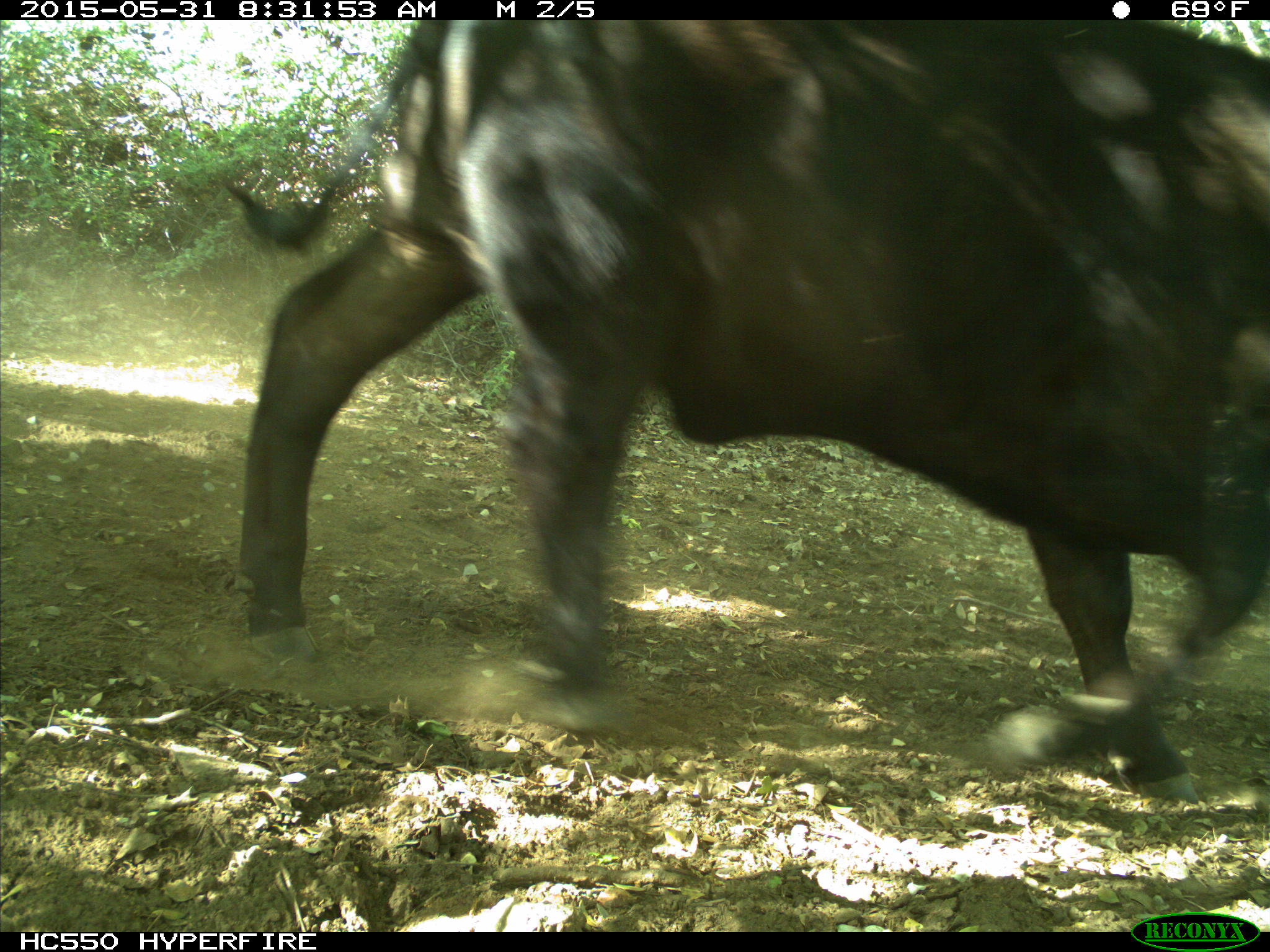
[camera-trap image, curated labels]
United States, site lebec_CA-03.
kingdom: Animalia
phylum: Chordata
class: Mammalia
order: Artiodactyla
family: Bovidae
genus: Bos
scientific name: Bos taurus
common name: domestic cow